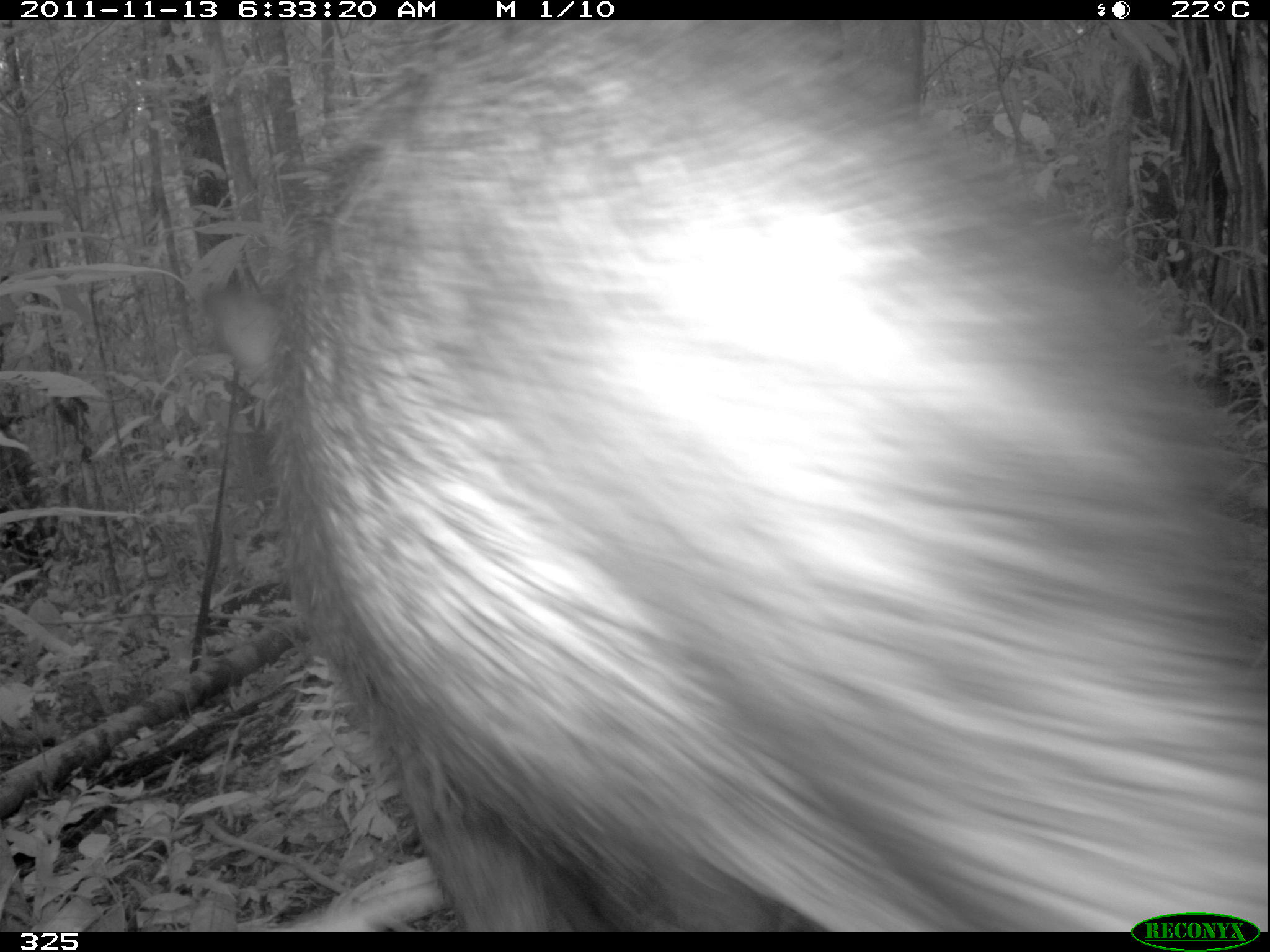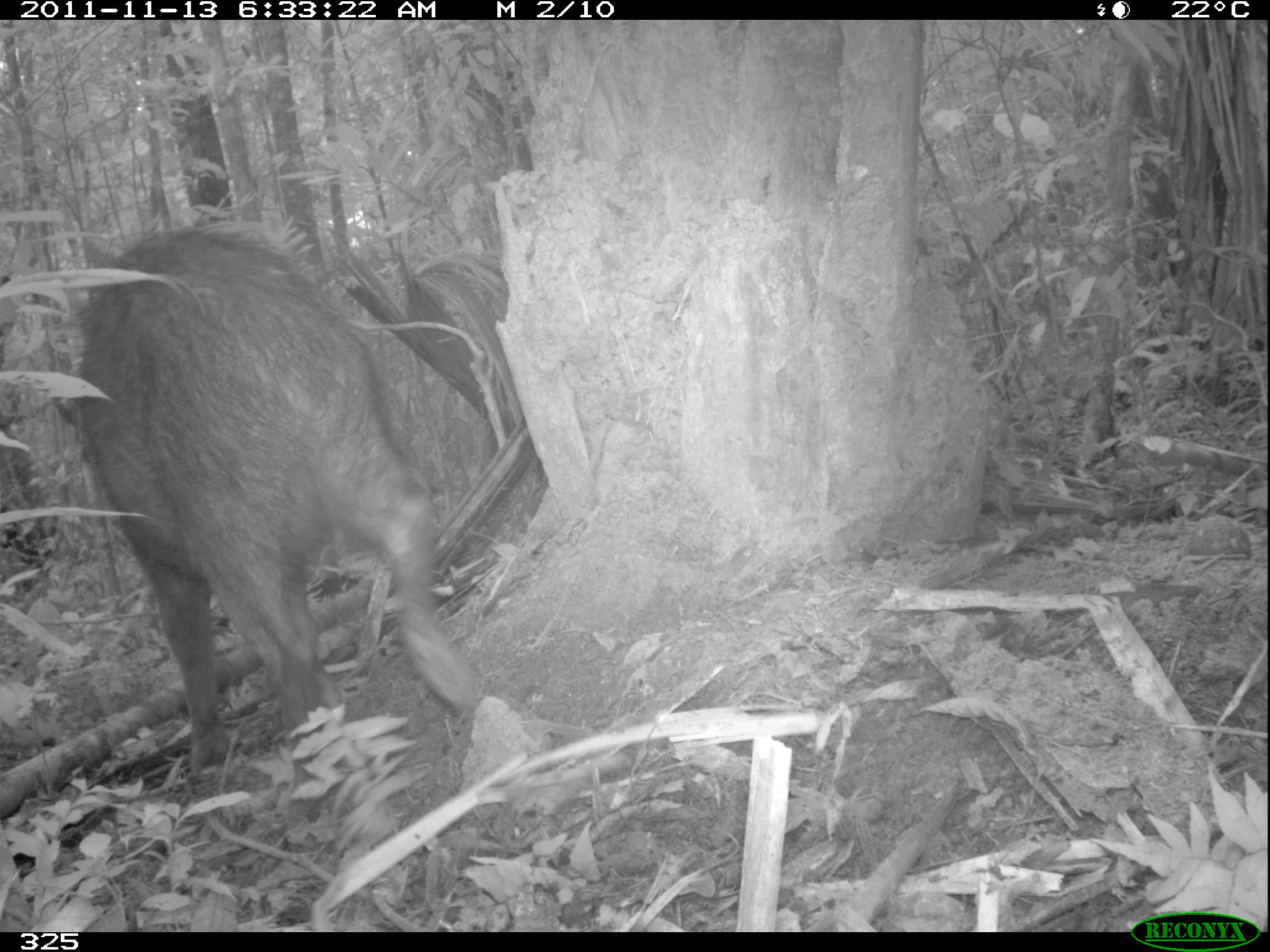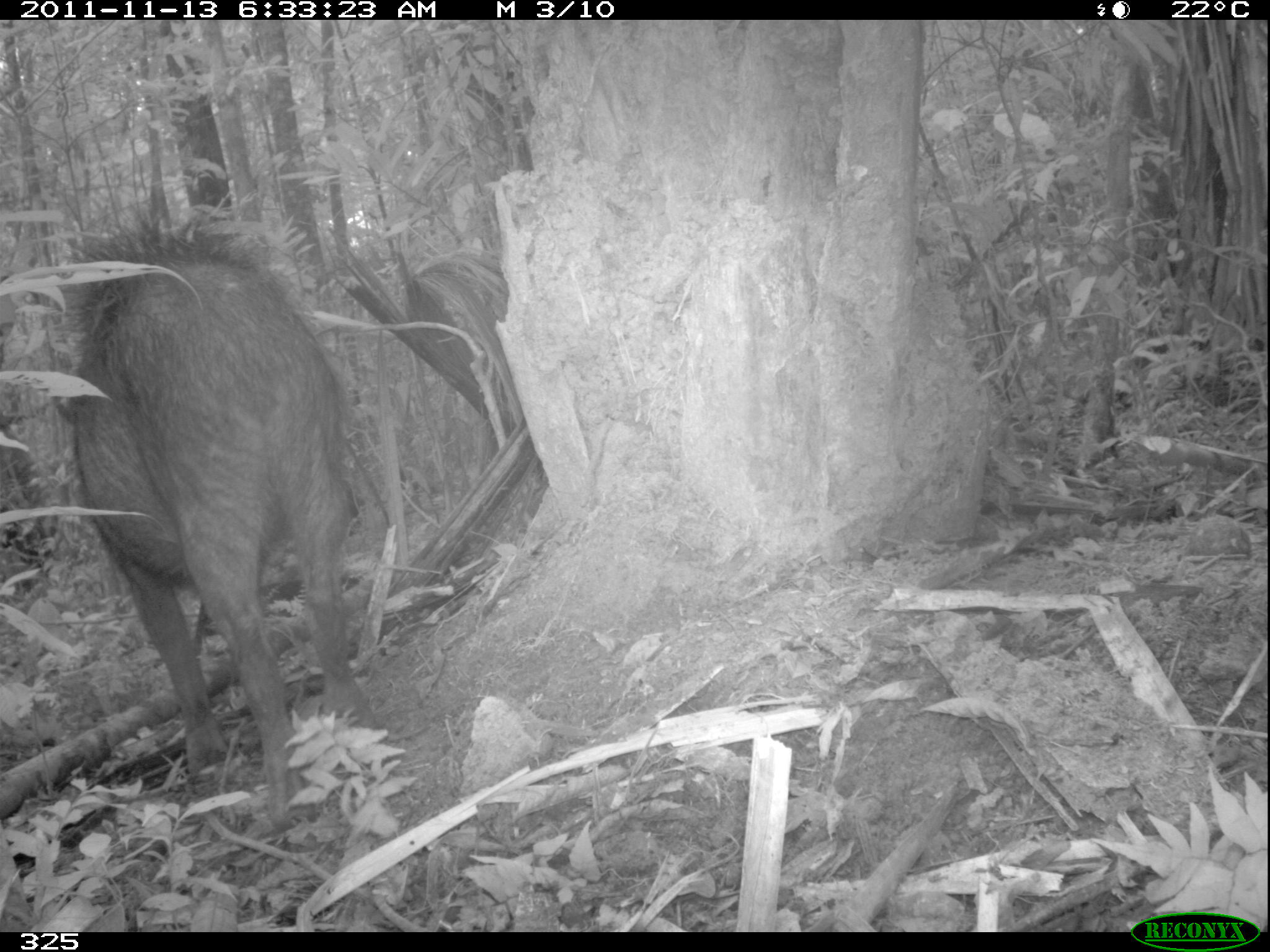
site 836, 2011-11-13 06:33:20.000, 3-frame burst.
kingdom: Animalia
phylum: Chordata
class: Mammalia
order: Artiodactyla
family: Tayassuidae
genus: Tayassu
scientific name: Tayassu pecari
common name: white-lipped peccary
Tayassu pecari (white-lipped peccary).